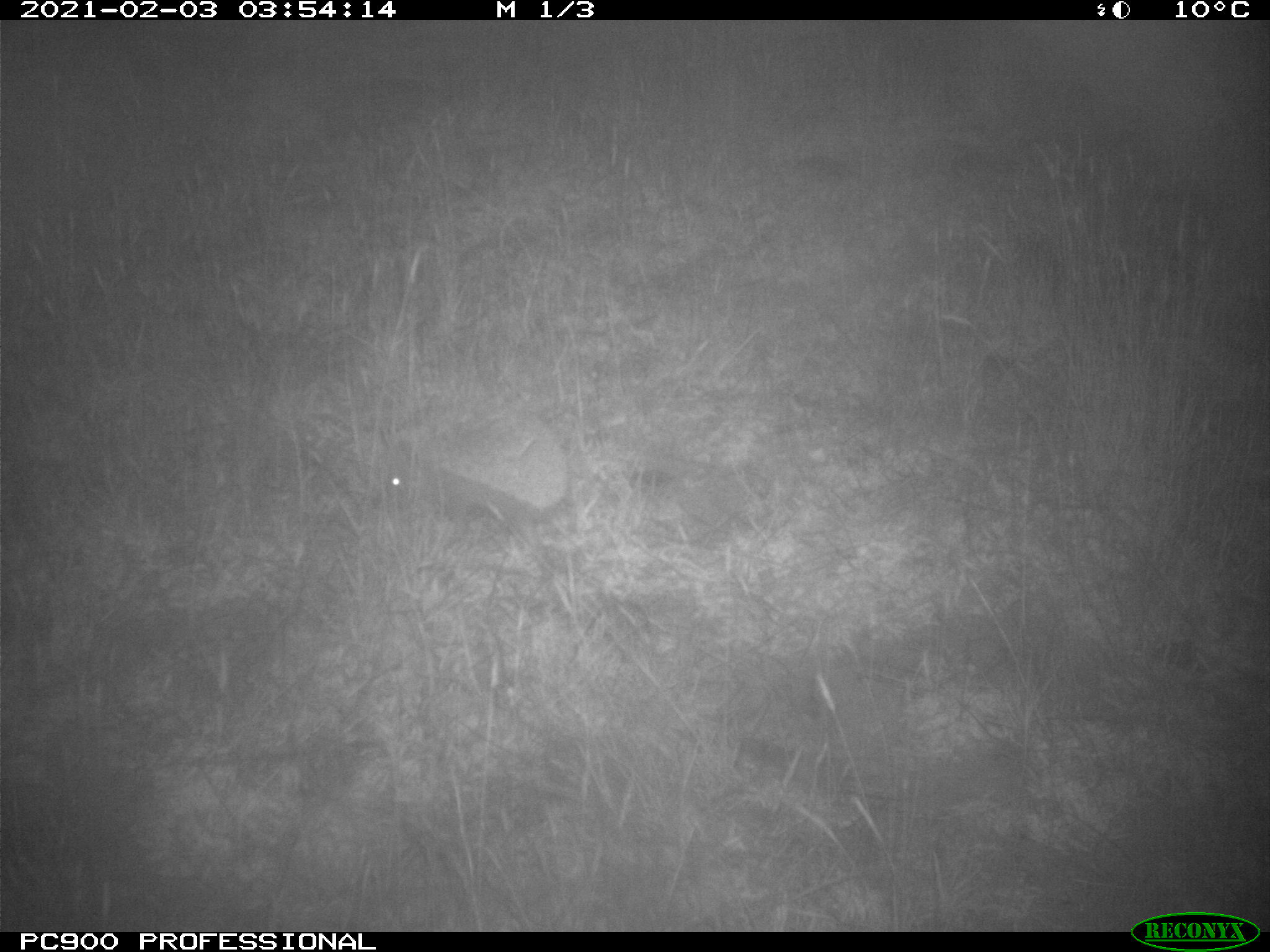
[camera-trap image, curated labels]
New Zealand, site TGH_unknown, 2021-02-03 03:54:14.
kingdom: Animalia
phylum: Chordata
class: Mammalia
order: Eulipotyphla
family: Erinaceidae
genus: Erinaceus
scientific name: Erinaceus europaeus europaeus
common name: european hedgehog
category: hedgehog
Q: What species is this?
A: Hedgehog (european hedgehog) (Erinaceus europaeus europaeus).